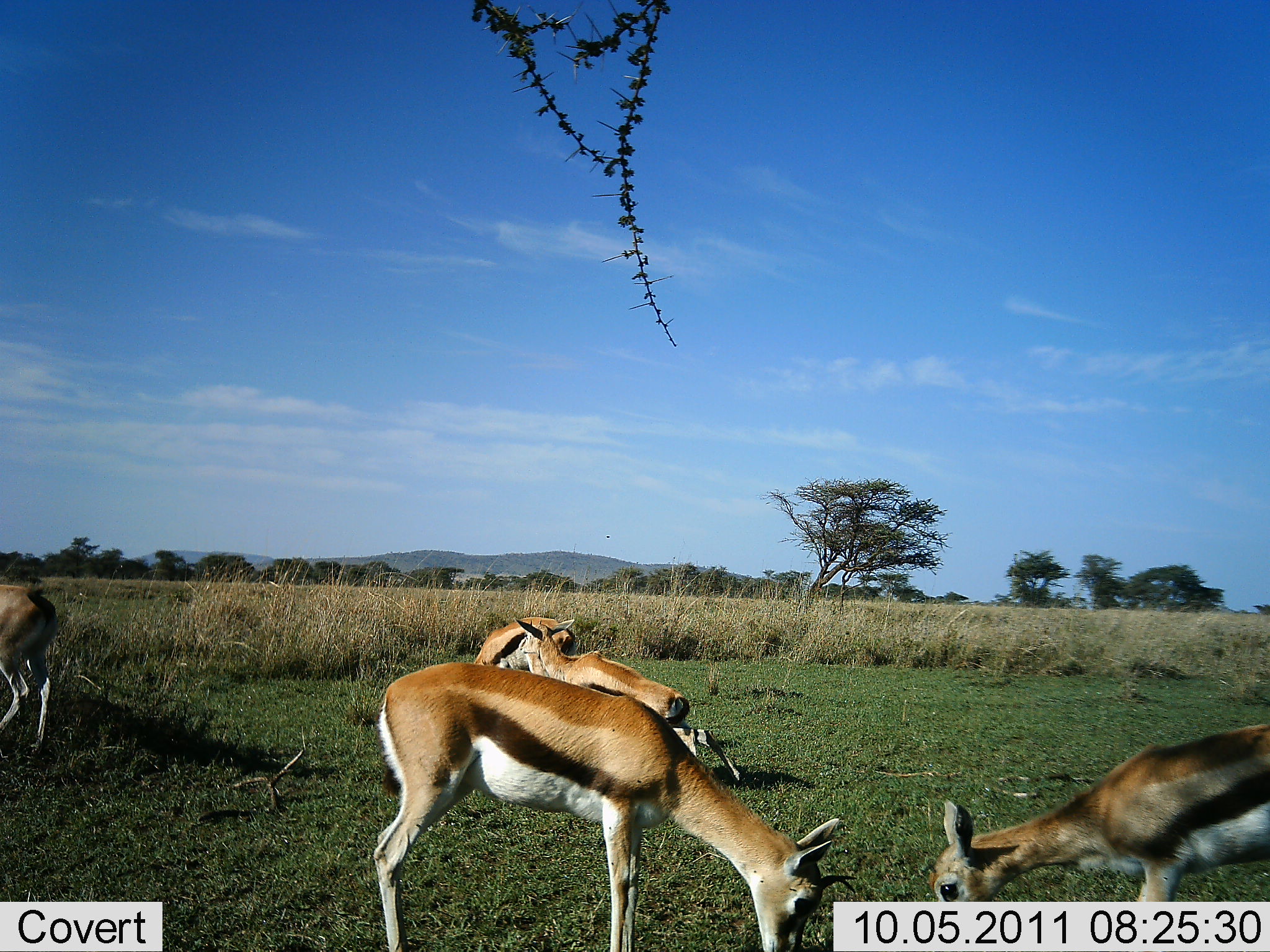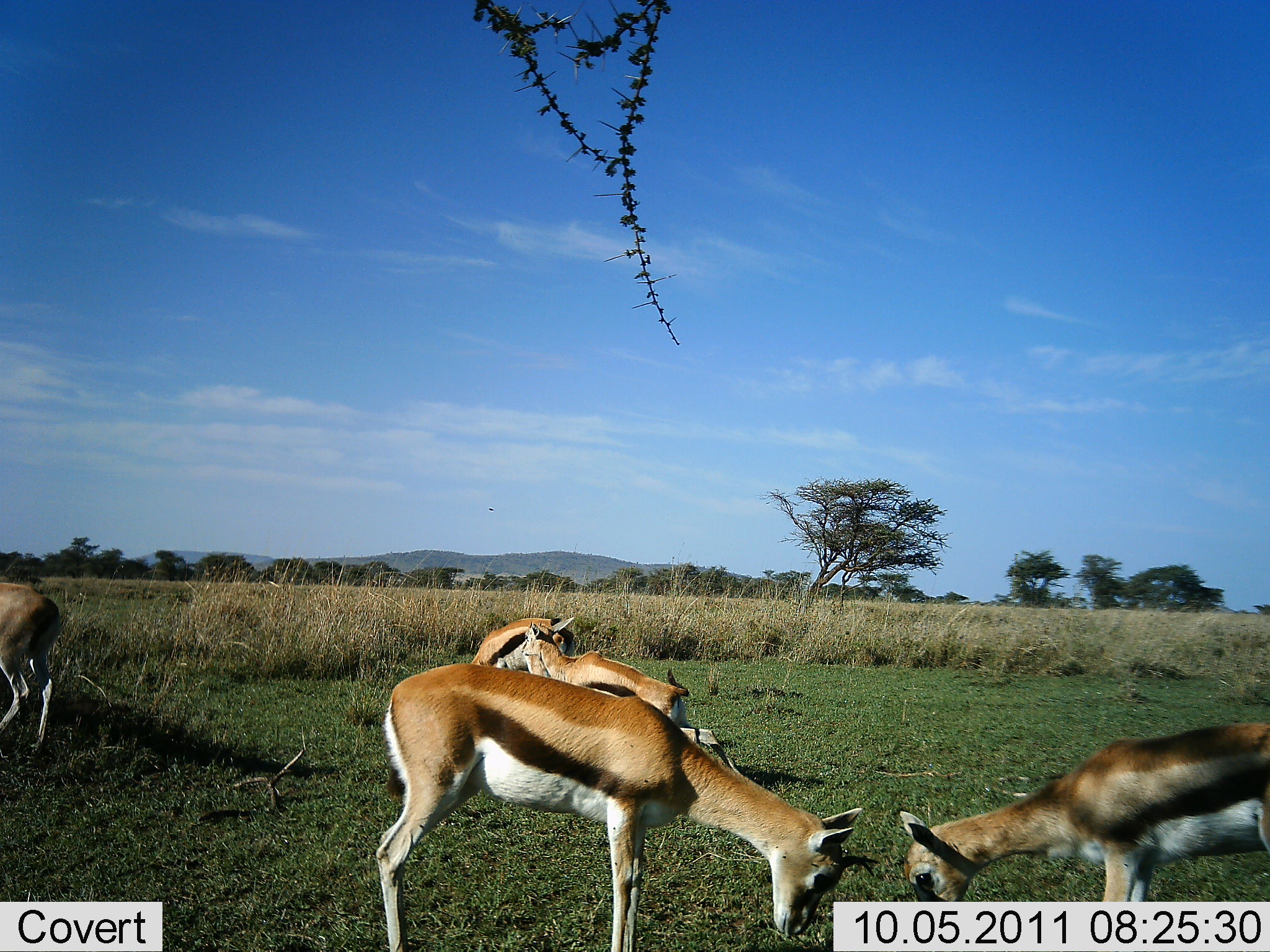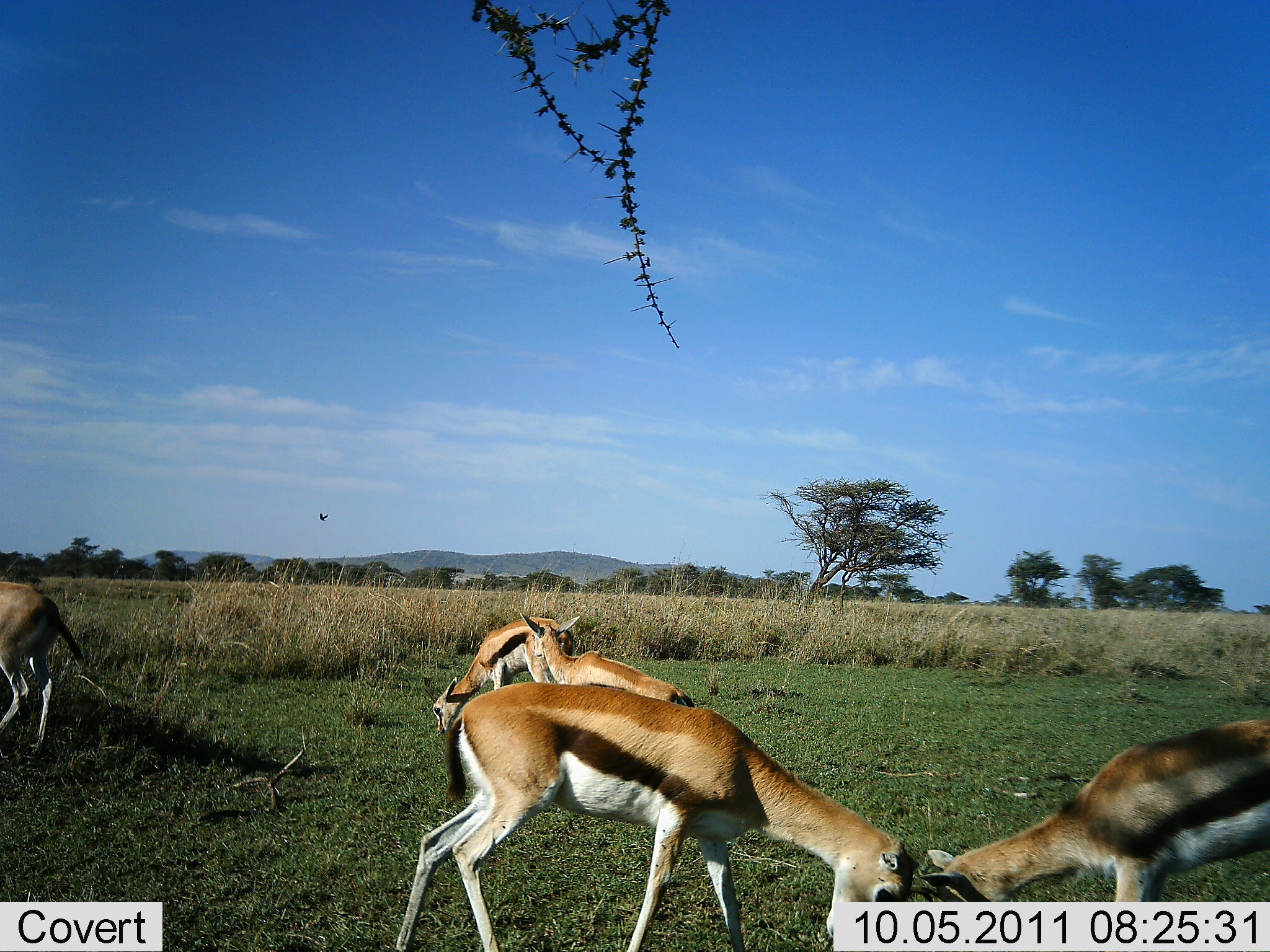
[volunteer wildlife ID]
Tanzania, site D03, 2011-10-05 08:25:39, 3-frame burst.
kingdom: Animalia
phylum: Chordata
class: Mammalia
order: Artiodactyla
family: Bovidae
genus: Eudorcas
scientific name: Eudorcas thomsonii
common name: thomson's gazelle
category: gazellethomsons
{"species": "gazellethomsons (thomson's gazelle) (Eudorcas thomsonii)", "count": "5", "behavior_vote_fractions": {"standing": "33%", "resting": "0%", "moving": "0%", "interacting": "33%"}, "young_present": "17%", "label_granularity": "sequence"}